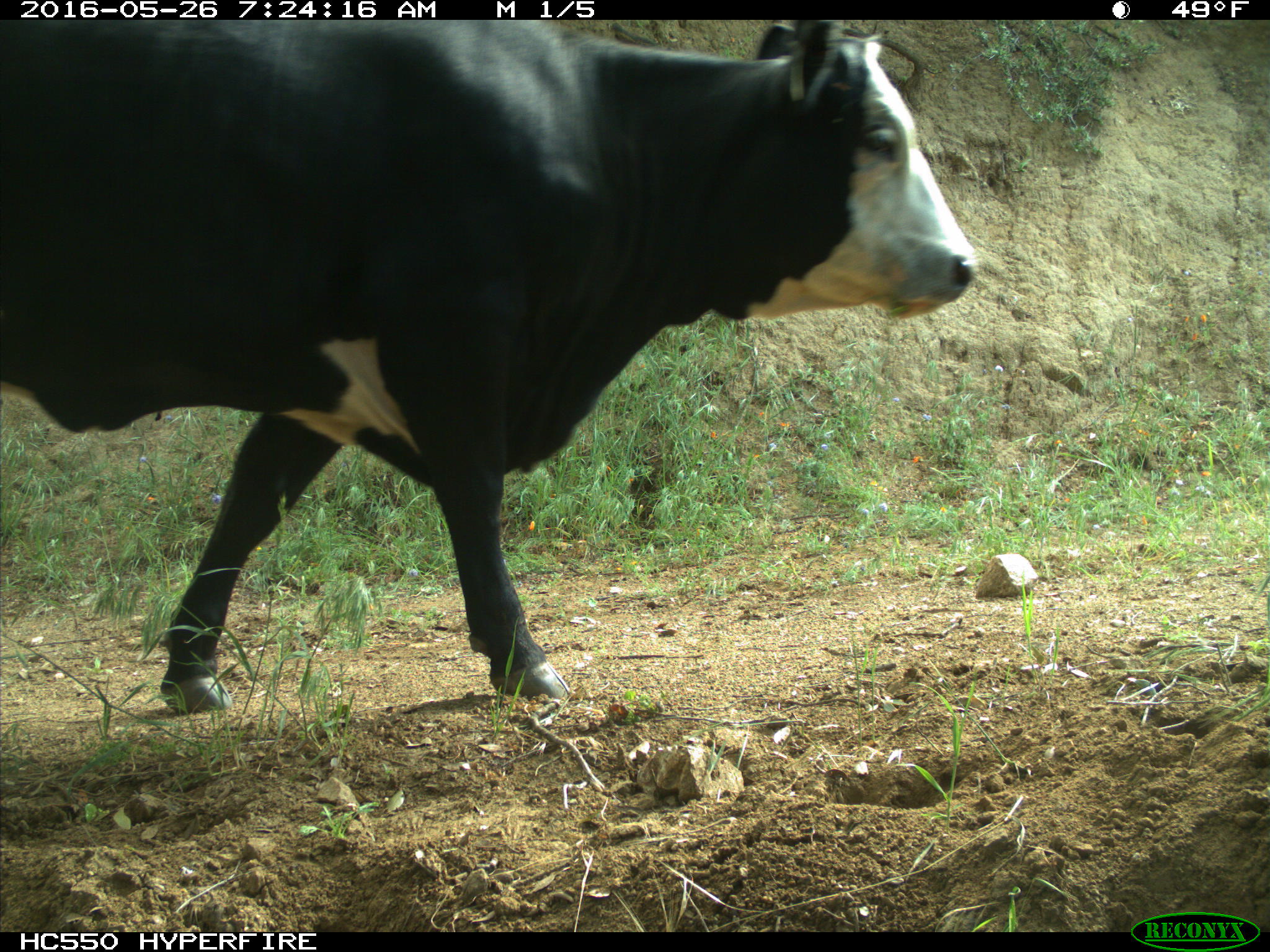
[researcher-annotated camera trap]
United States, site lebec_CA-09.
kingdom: Animalia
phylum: Chordata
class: Mammalia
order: Artiodactyla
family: Bovidae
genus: Bos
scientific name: Bos taurus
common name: domestic cow